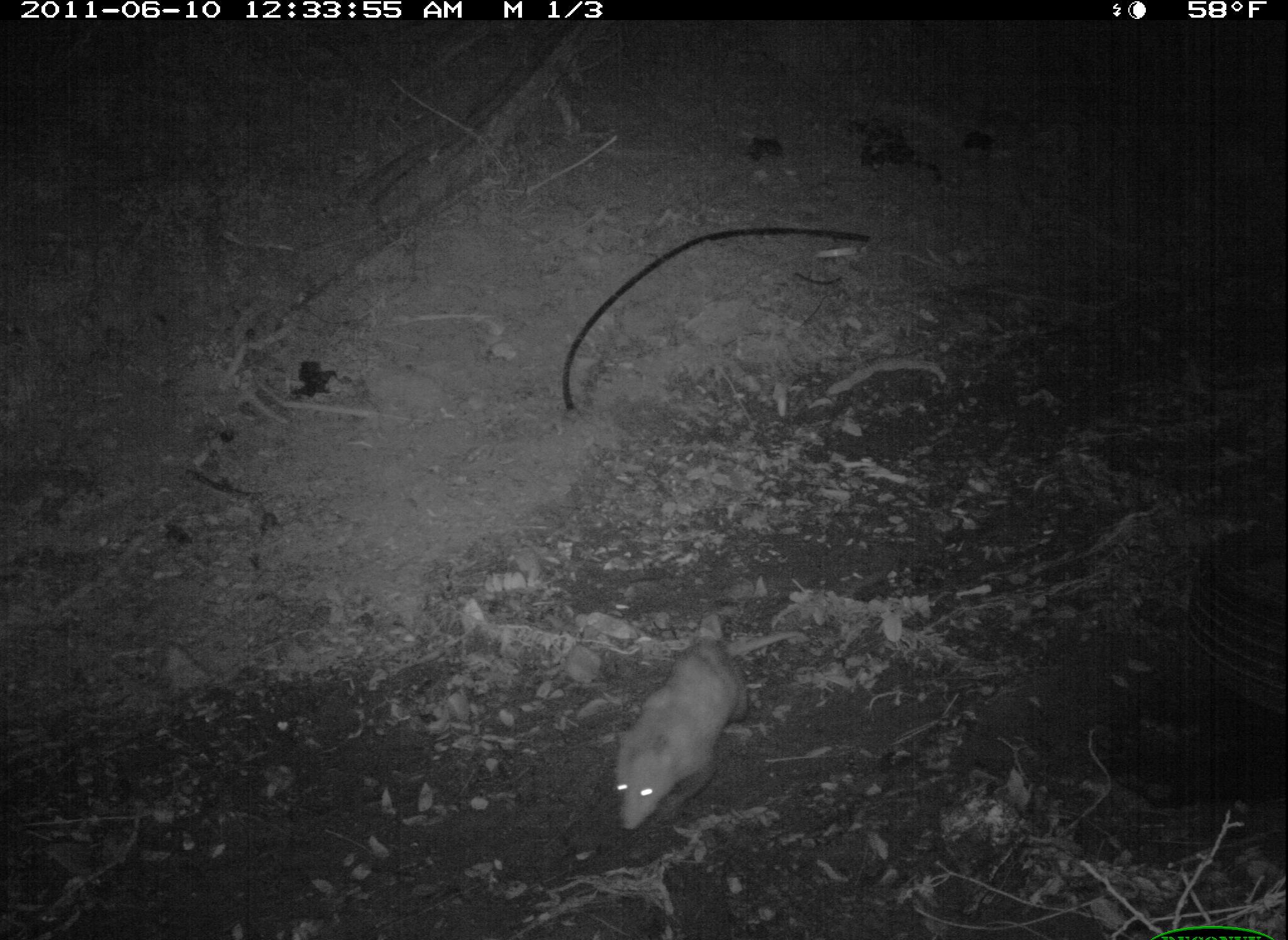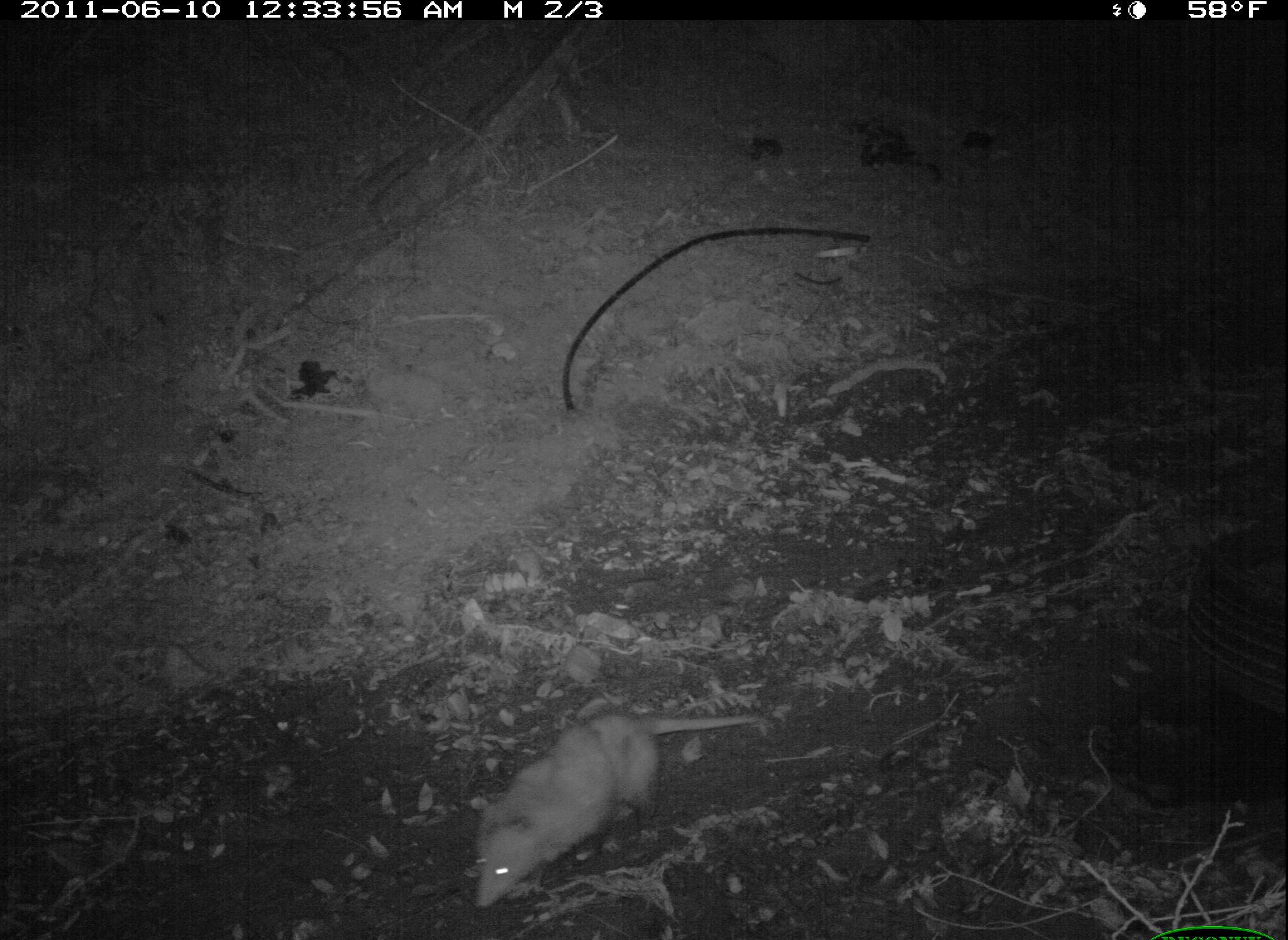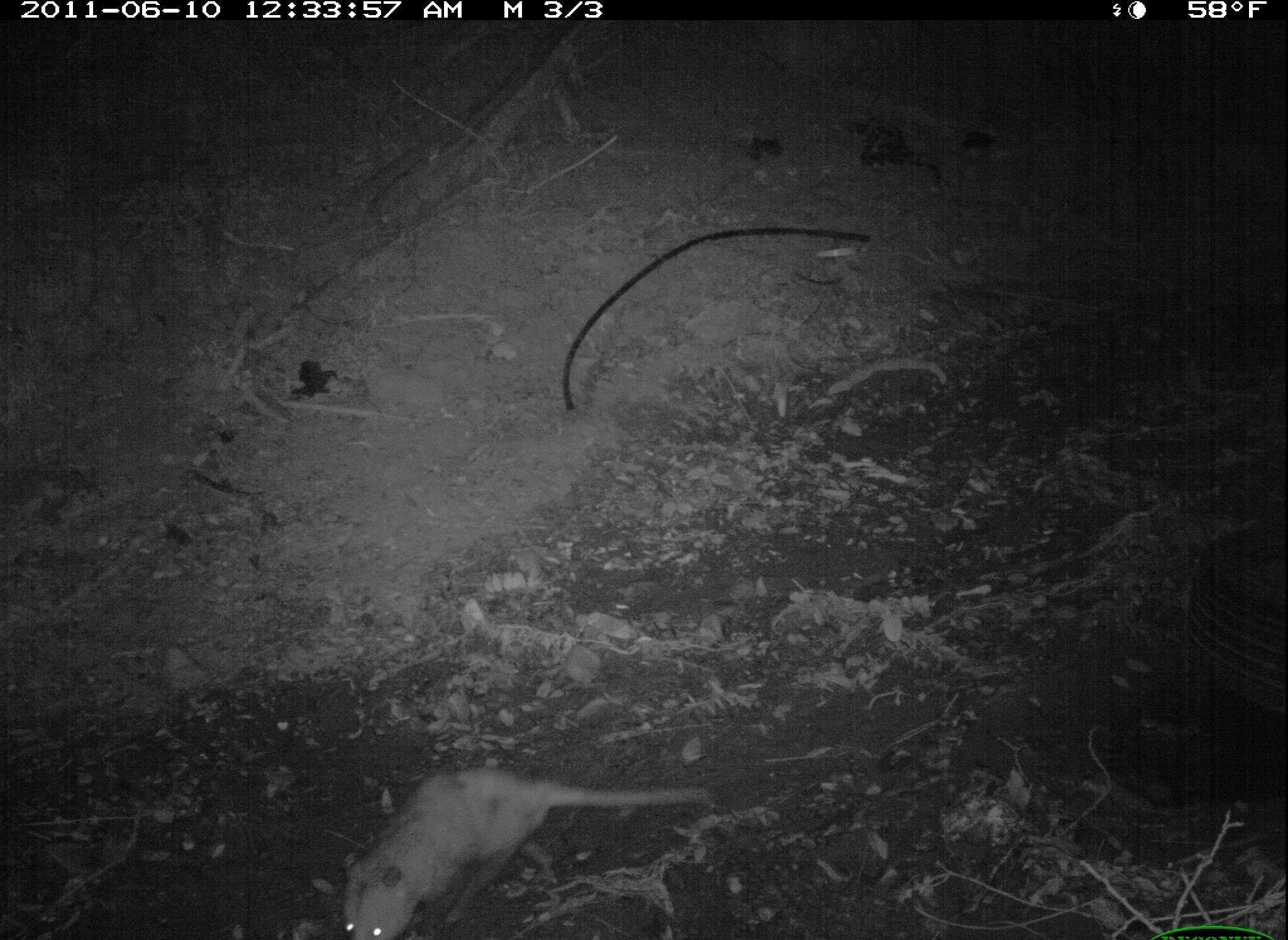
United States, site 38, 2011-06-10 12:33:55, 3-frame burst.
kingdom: Animalia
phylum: Chordata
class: Mammalia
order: Didelphimorphia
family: Didelphidae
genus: Didelphis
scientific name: Didelphis virginiana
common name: virginia opossum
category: opossum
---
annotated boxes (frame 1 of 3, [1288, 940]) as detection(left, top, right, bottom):
opossum: detection(583, 622, 771, 841)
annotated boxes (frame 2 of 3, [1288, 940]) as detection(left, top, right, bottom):
opossum: detection(454, 696, 778, 920)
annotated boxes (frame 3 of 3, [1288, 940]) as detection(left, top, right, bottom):
opossum: detection(299, 760, 724, 937)